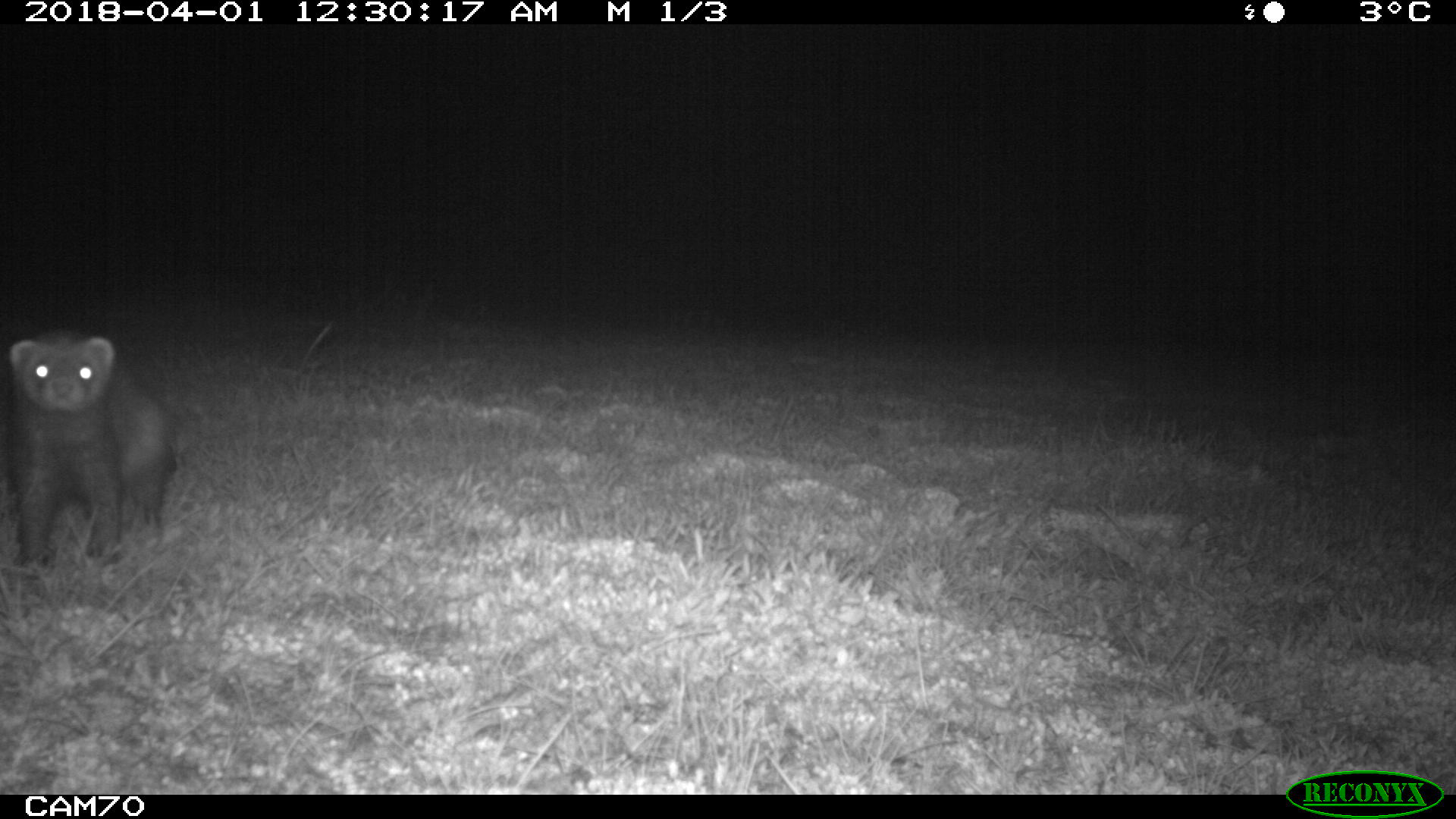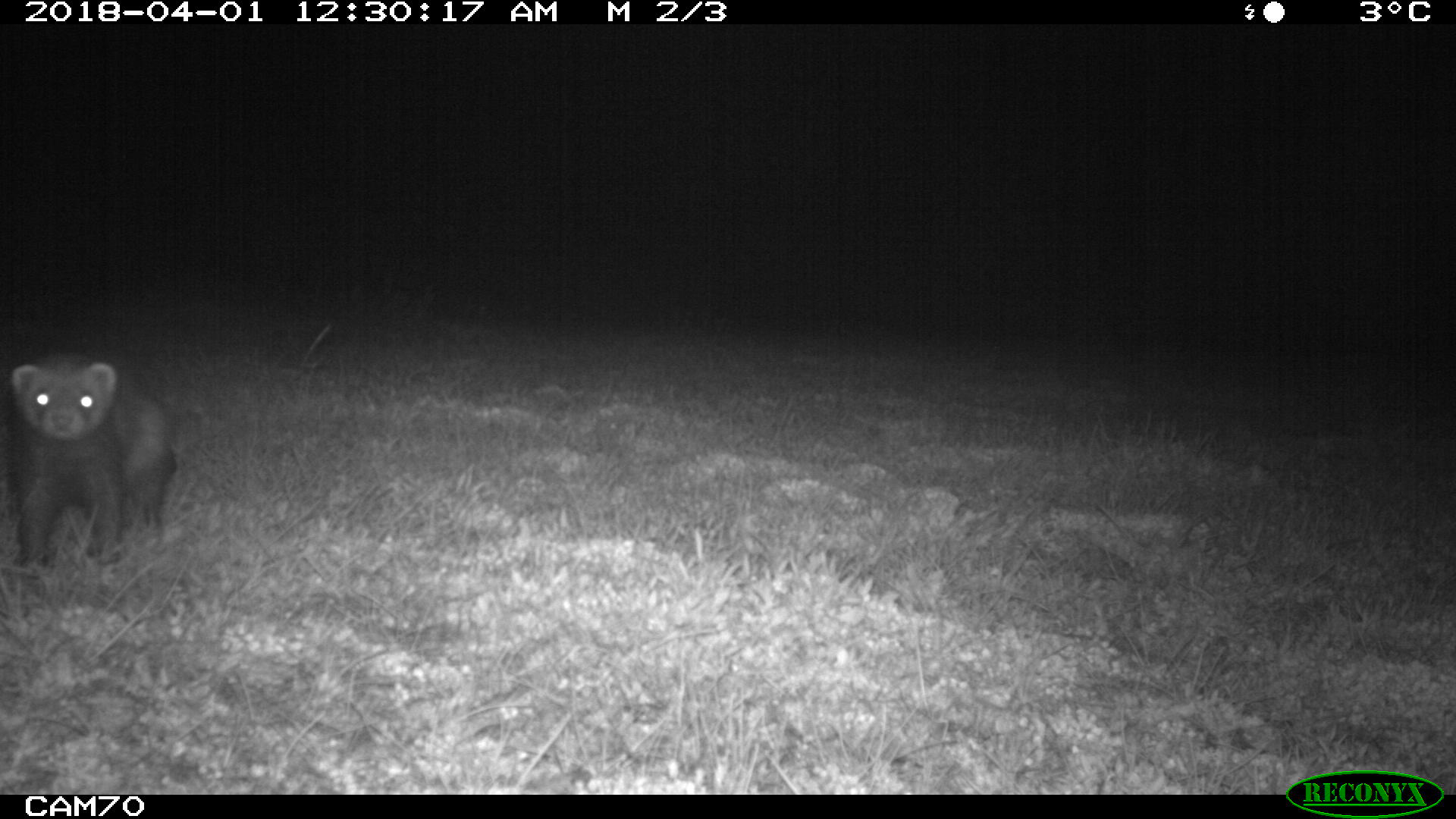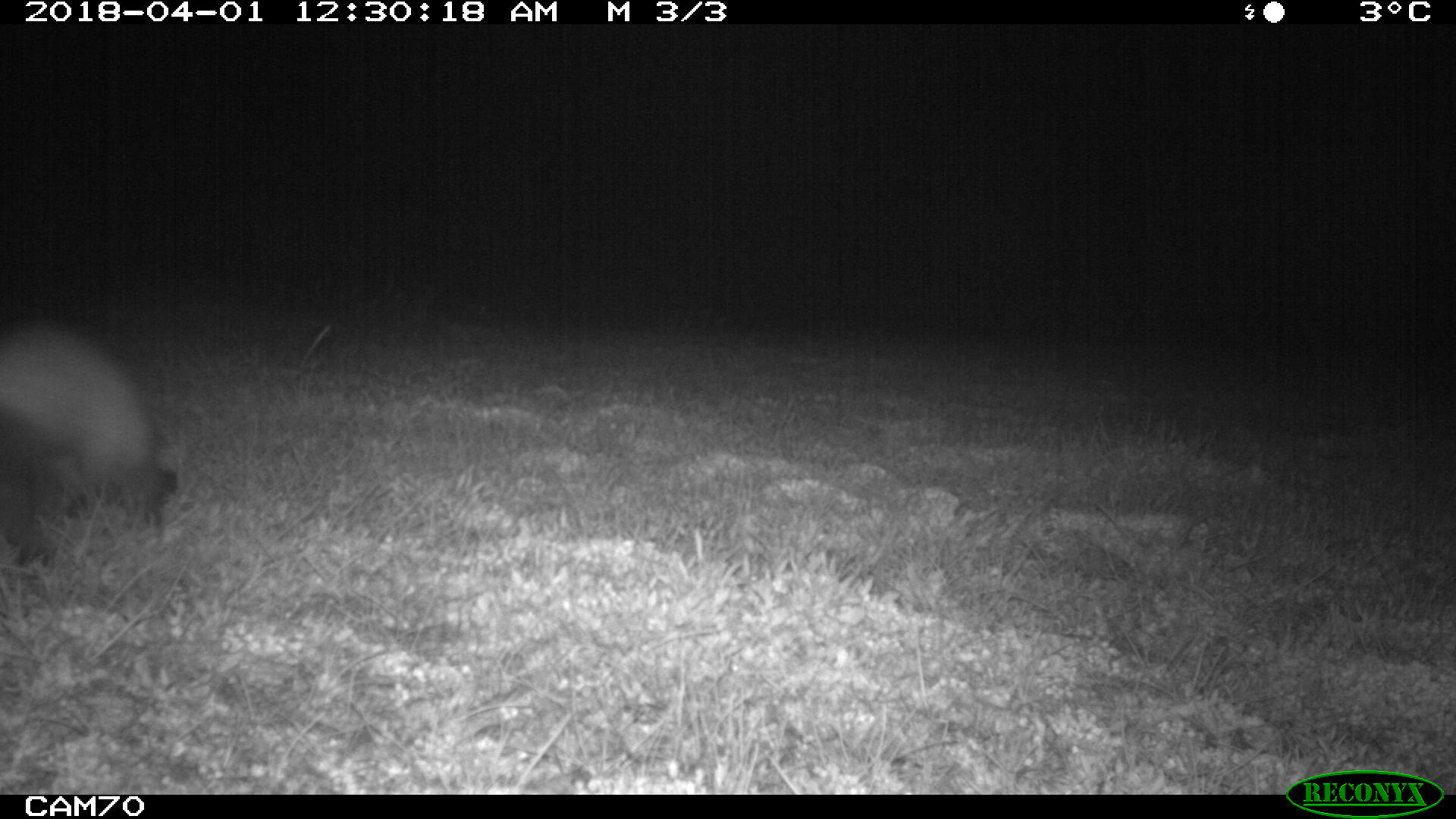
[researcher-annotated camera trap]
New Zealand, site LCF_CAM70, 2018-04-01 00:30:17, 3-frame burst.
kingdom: Animalia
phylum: Chordata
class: Mammalia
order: Carnivora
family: Mustelidae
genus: Mustela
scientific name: Mustela furo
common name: ferret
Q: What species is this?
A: Ferret (Mustela furo).